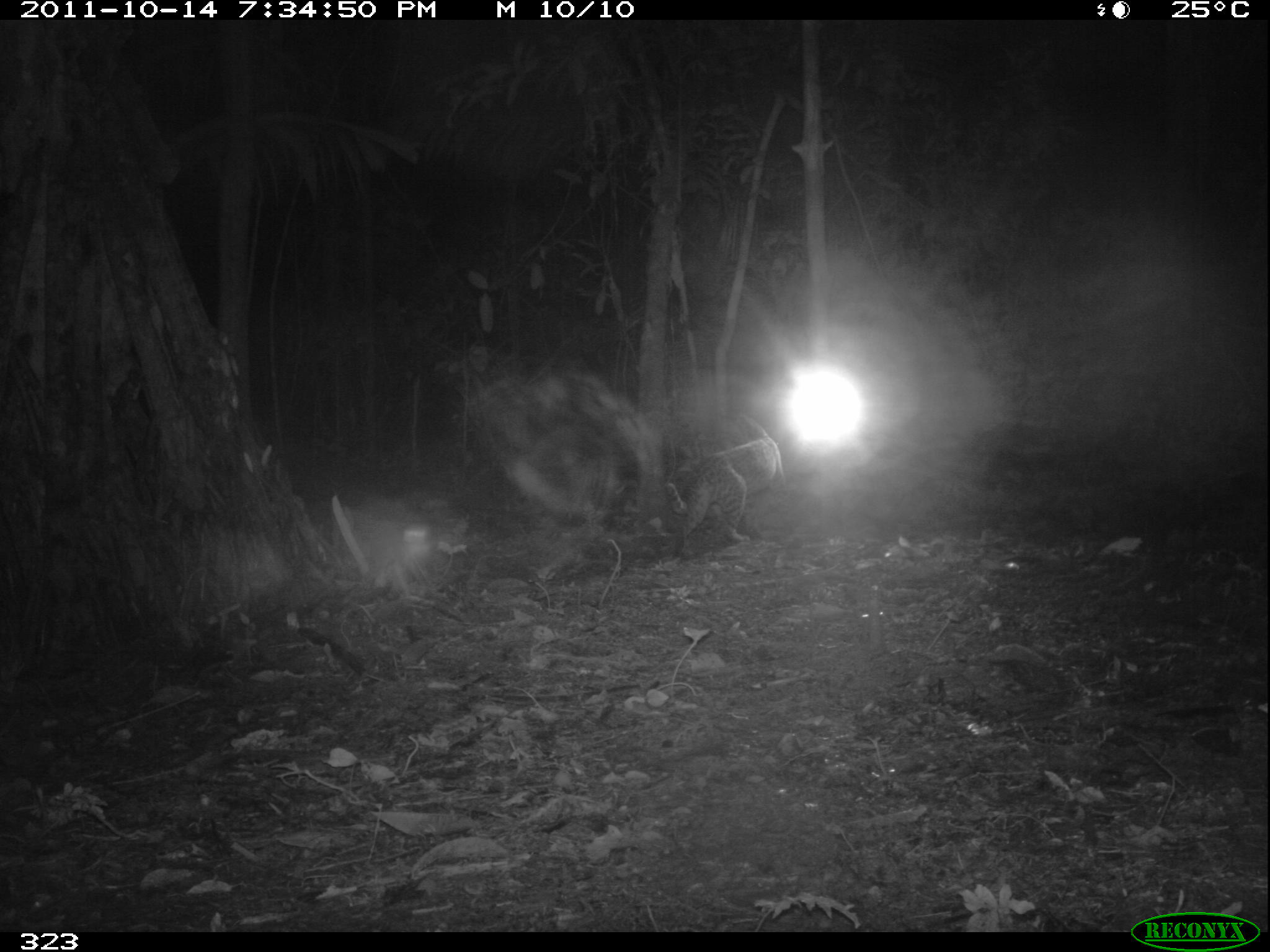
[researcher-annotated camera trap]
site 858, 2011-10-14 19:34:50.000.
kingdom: Animalia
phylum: Chordata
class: Mammalia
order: Carnivora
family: Felidae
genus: Leopardus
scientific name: Leopardus pardalis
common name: ocelot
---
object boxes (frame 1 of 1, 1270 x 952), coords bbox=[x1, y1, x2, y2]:
leopardus pardalis: bbox=[663, 408, 789, 556]